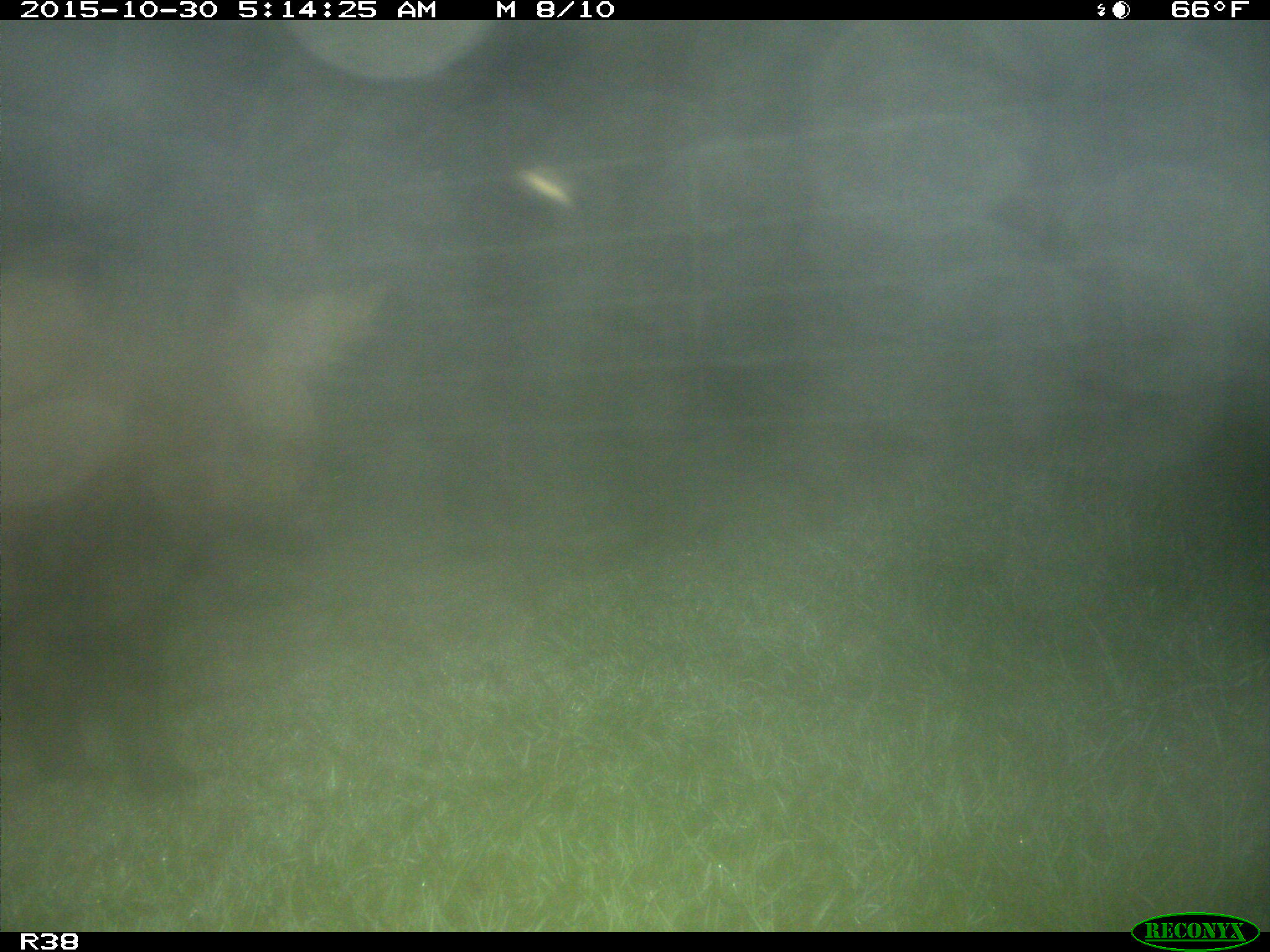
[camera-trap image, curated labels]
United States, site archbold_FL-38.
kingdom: Animalia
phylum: Chordata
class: Mammalia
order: Artiodactyla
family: Suidae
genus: Sus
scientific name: Sus scrofa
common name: wild boar